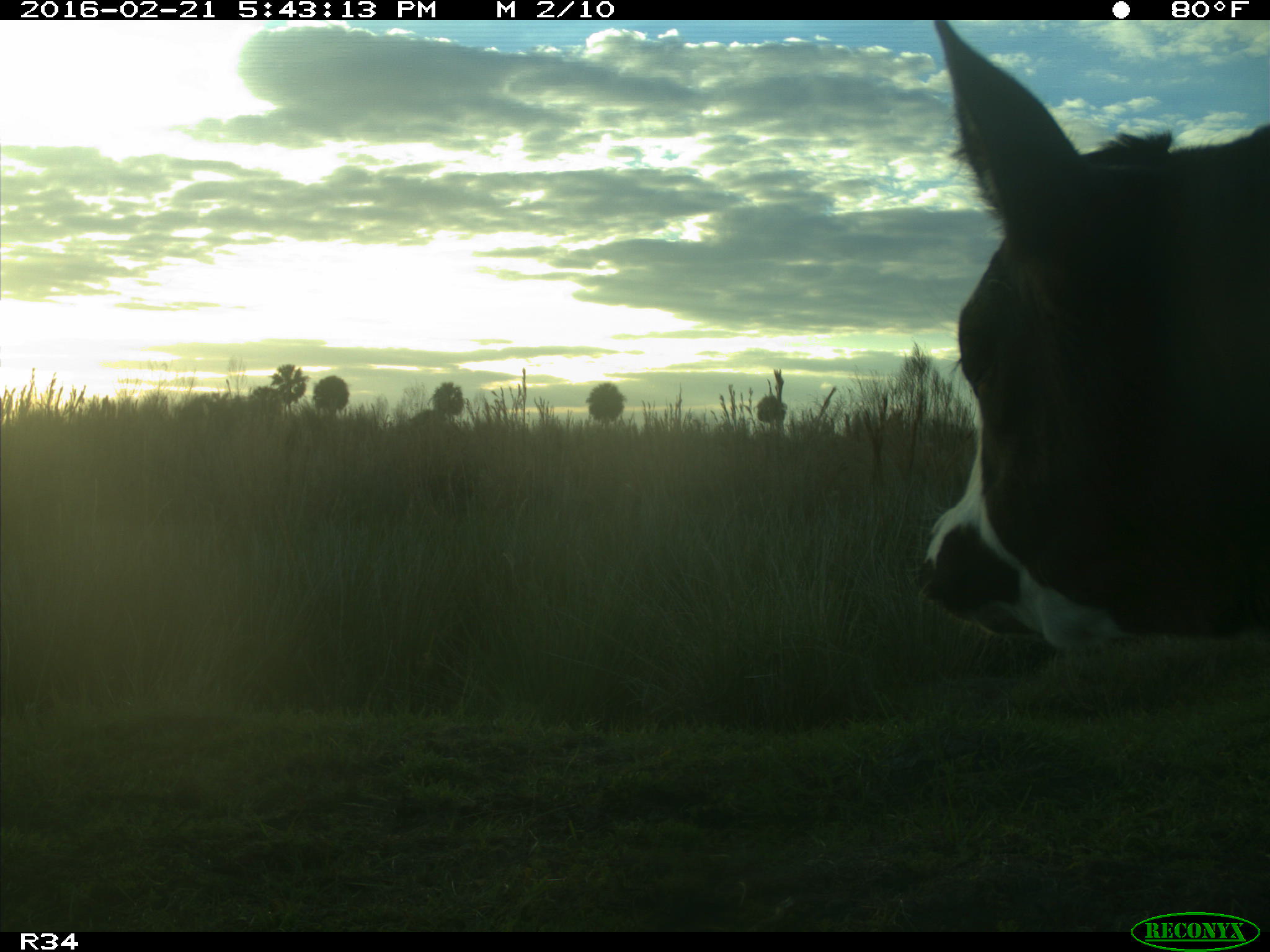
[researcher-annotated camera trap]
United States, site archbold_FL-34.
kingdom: Animalia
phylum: Chordata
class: Mammalia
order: Artiodactyla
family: Bovidae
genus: Bos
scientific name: Bos taurus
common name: domestic cow